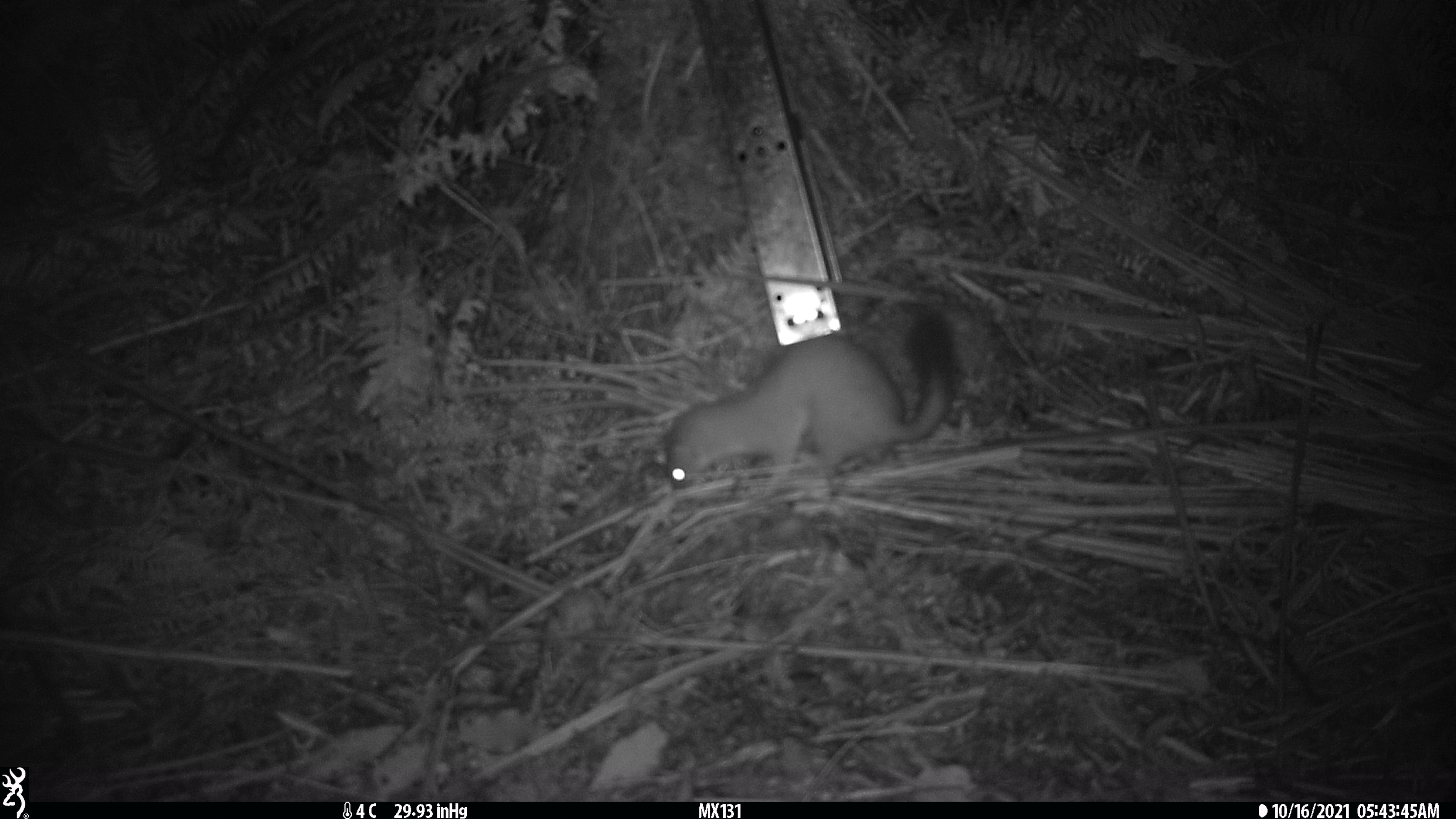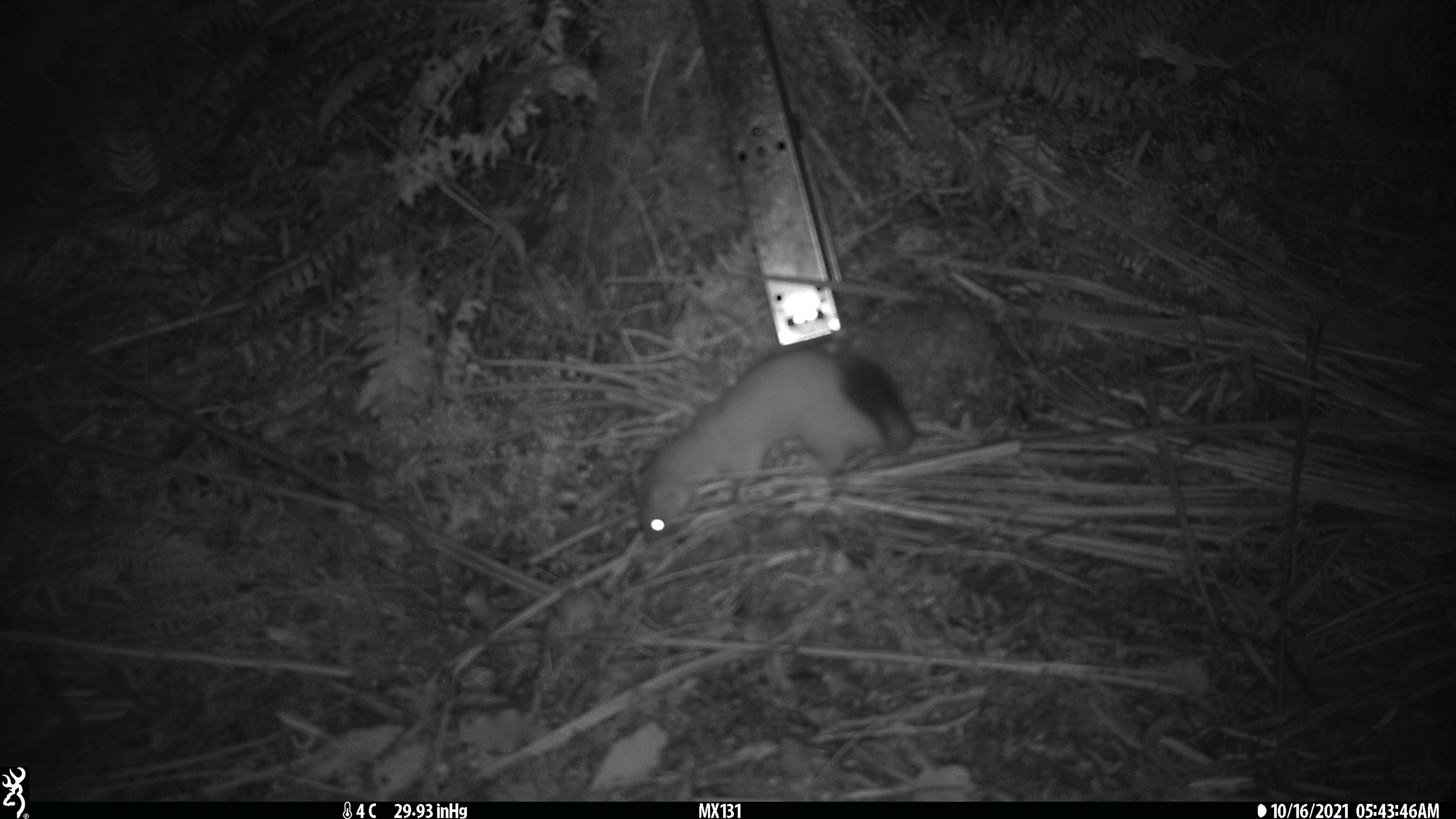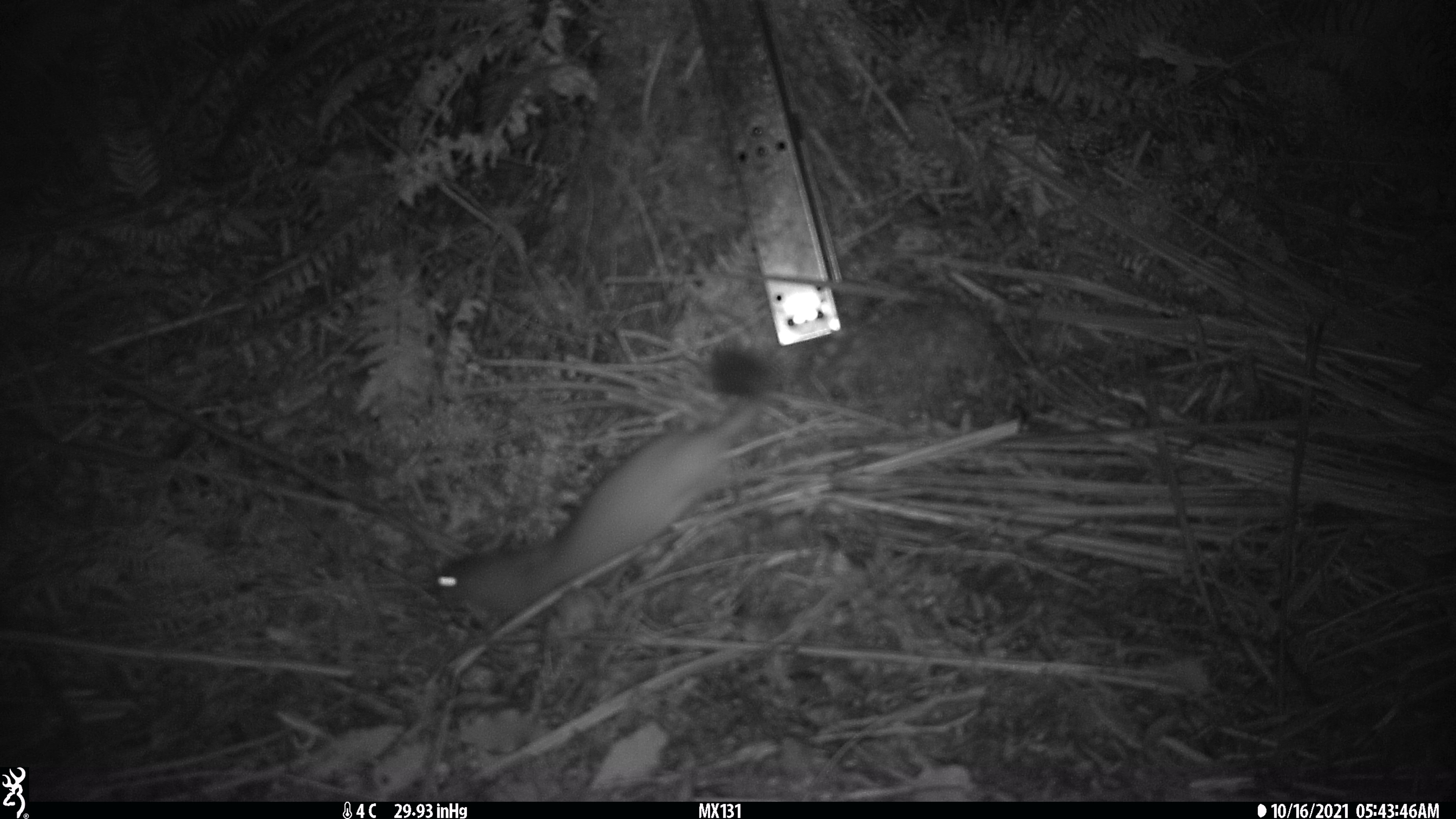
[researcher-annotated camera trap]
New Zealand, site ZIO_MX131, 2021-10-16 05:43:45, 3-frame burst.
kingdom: Animalia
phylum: Chordata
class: Mammalia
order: Carnivora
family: Mustelidae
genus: Mustela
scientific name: Mustela erminea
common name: stoat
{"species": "stoat (Mustela erminea)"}